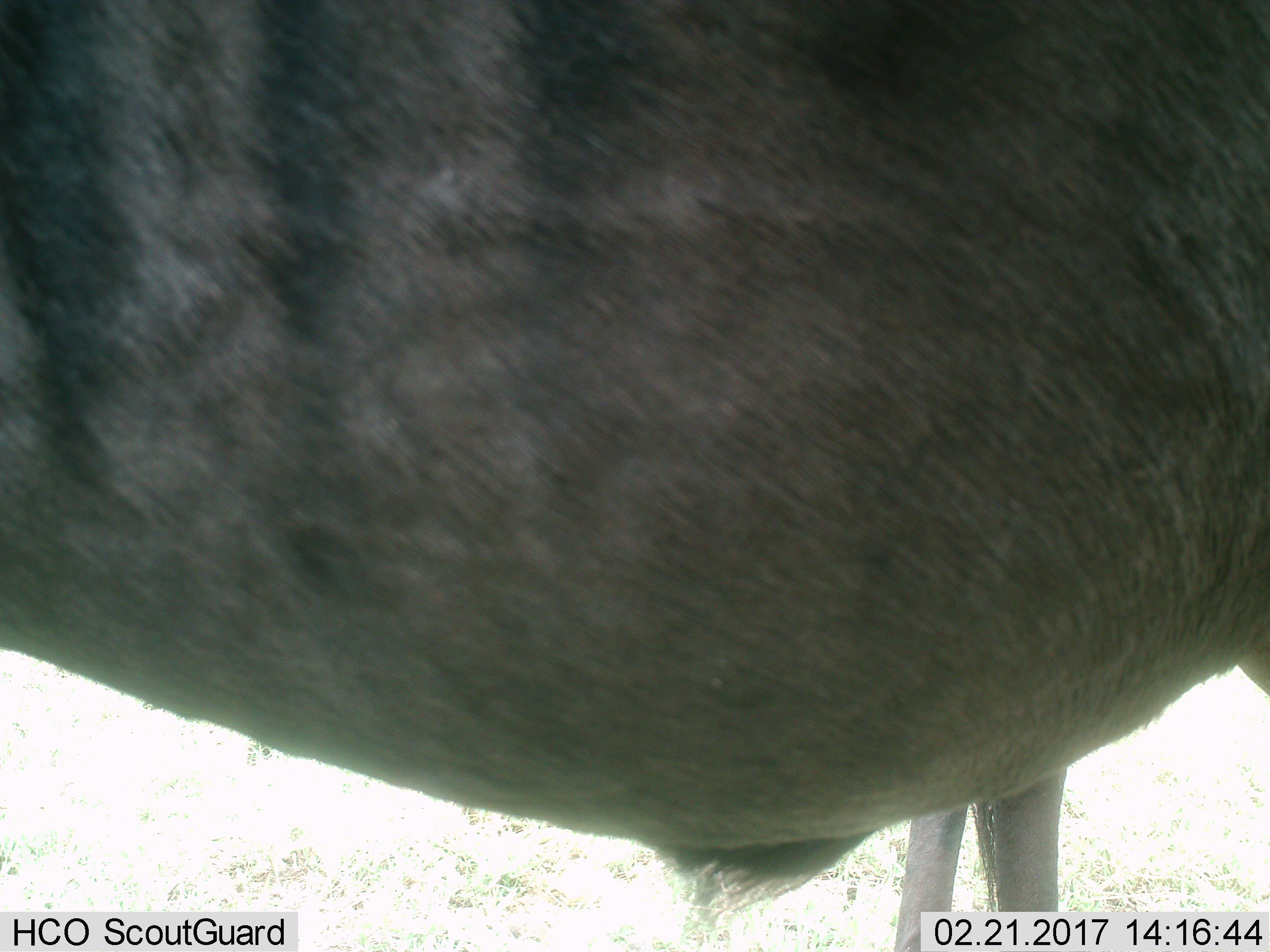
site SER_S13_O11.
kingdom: Animalia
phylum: Chordata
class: Mammalia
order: Artiodactyla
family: Bovidae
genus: Connochaetes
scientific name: Connochaetes taurinus taurinus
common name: blue wildebeest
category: wildebeestblue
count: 1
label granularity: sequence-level